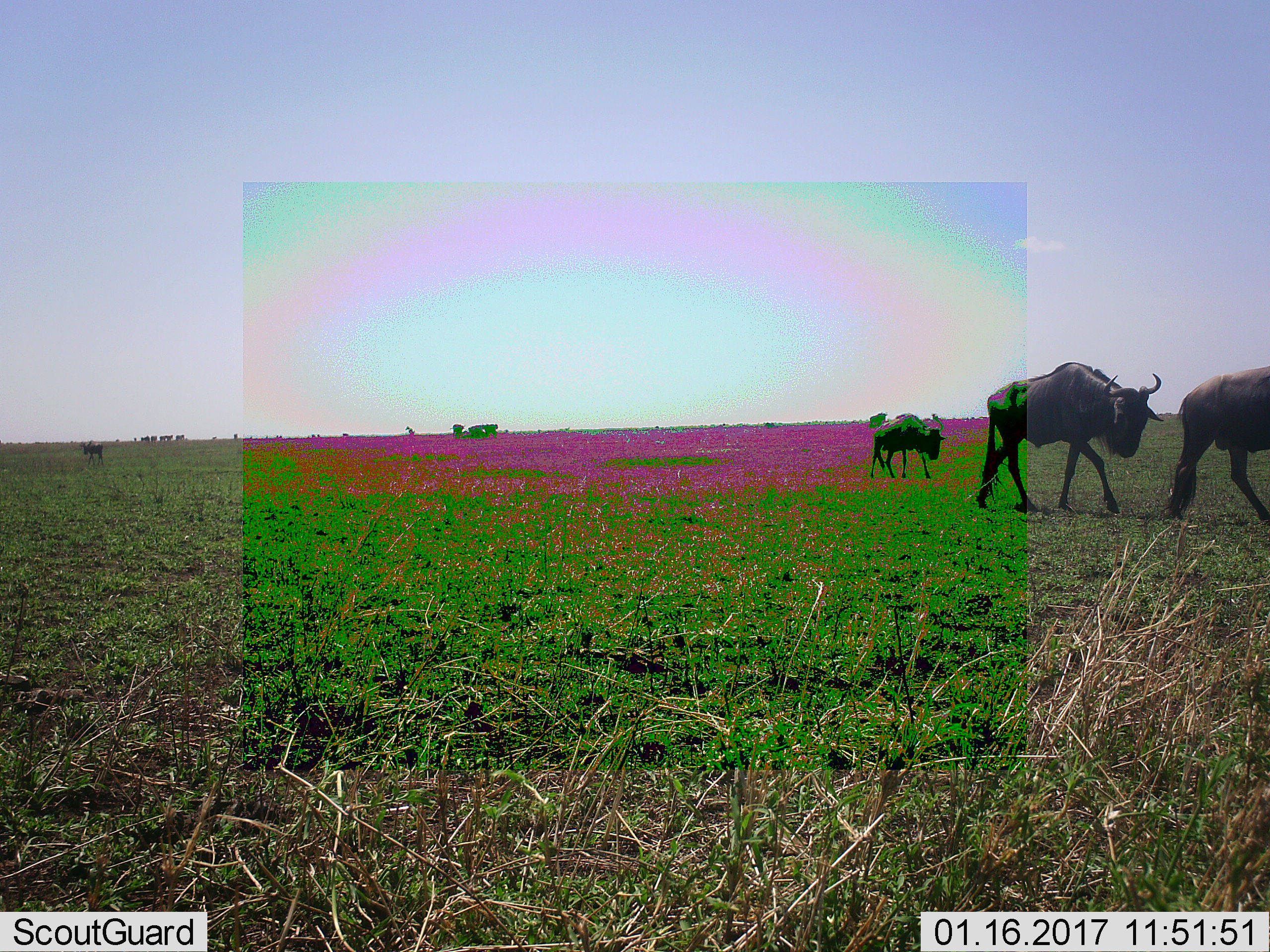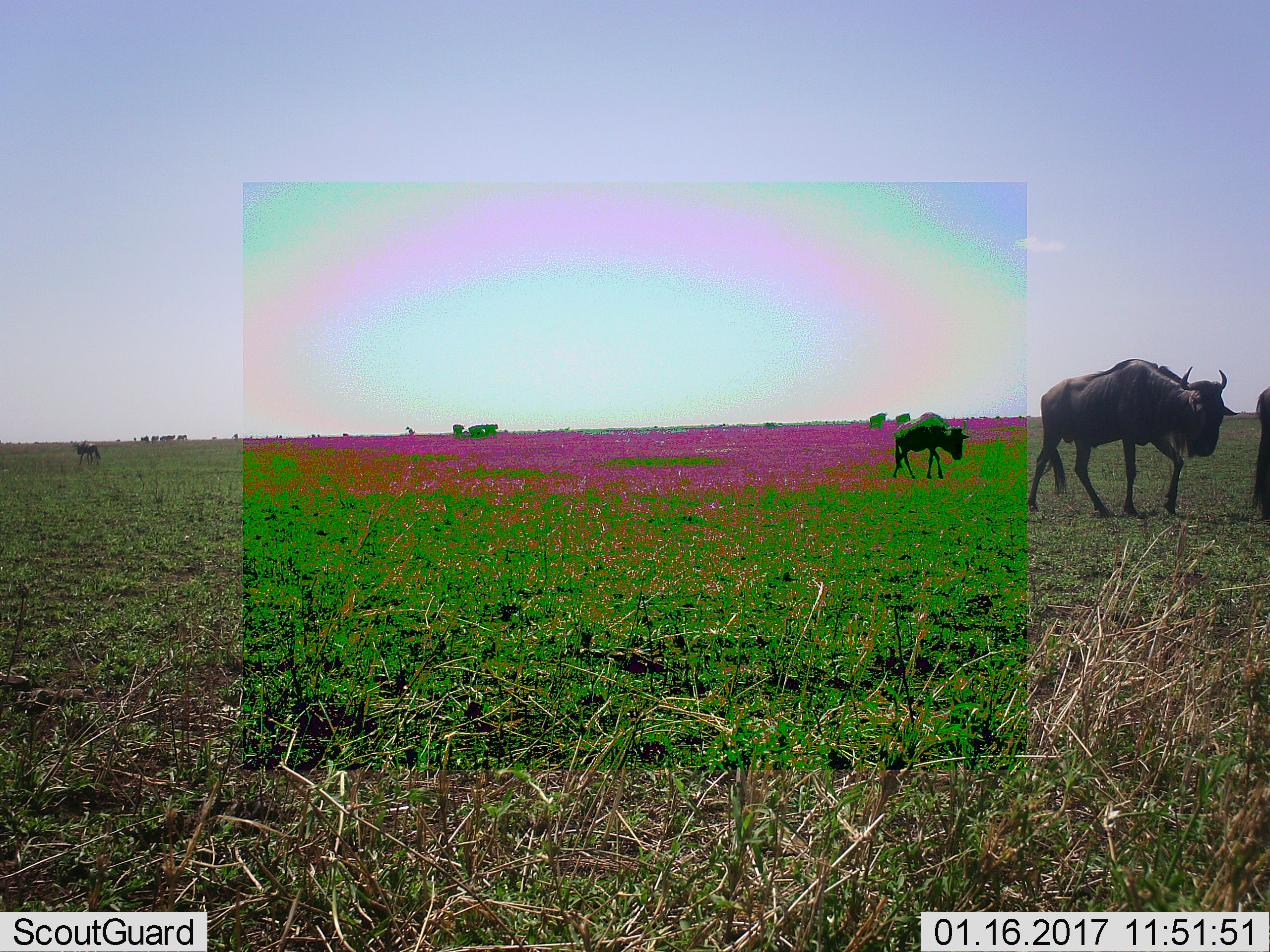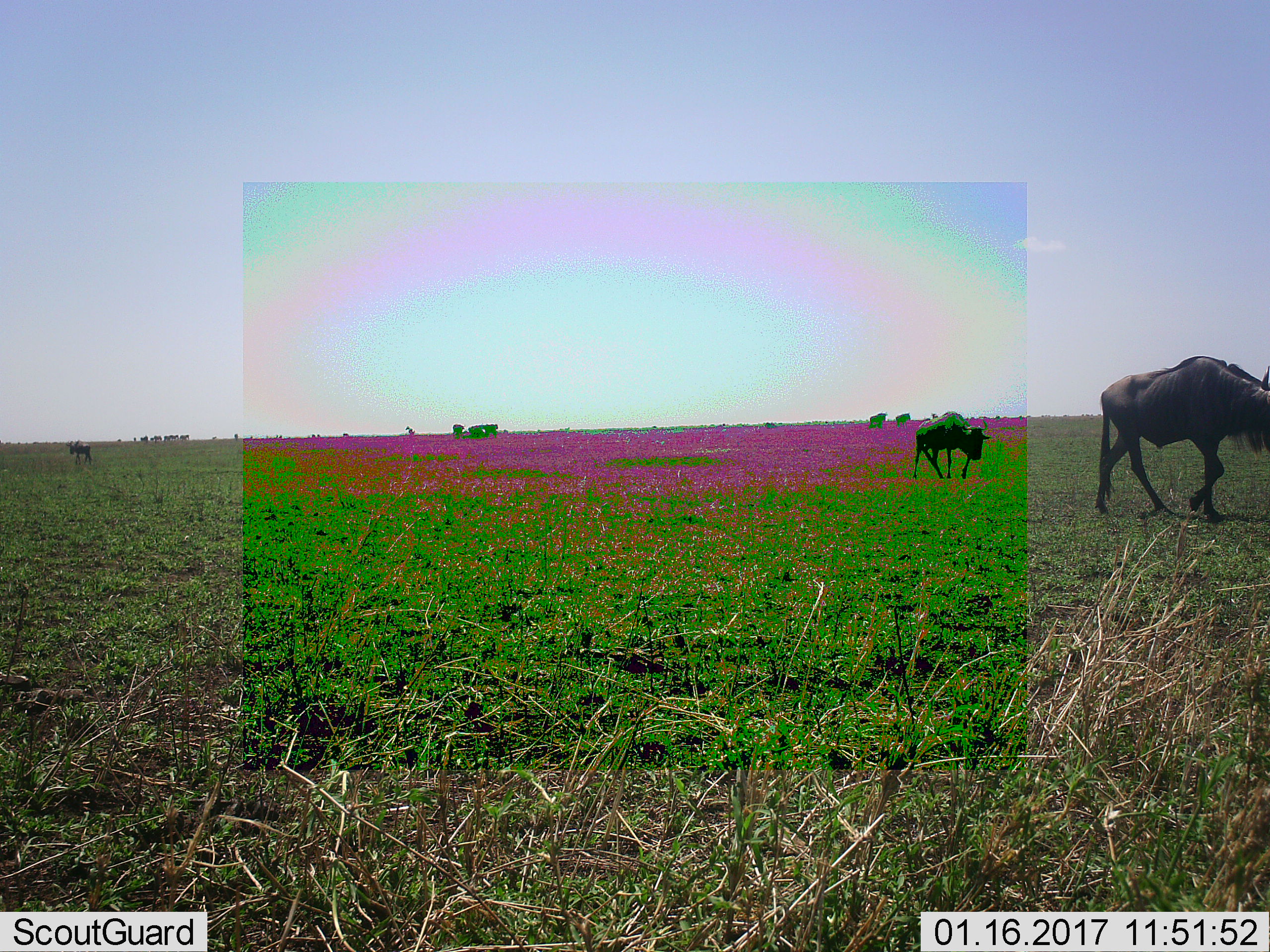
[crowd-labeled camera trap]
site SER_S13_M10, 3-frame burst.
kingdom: Animalia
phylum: Chordata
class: Mammalia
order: Artiodactyla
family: Bovidae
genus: Connochaetes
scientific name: Connochaetes taurinus taurinus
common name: blue wildebeest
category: wildebeestblue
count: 5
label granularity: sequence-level